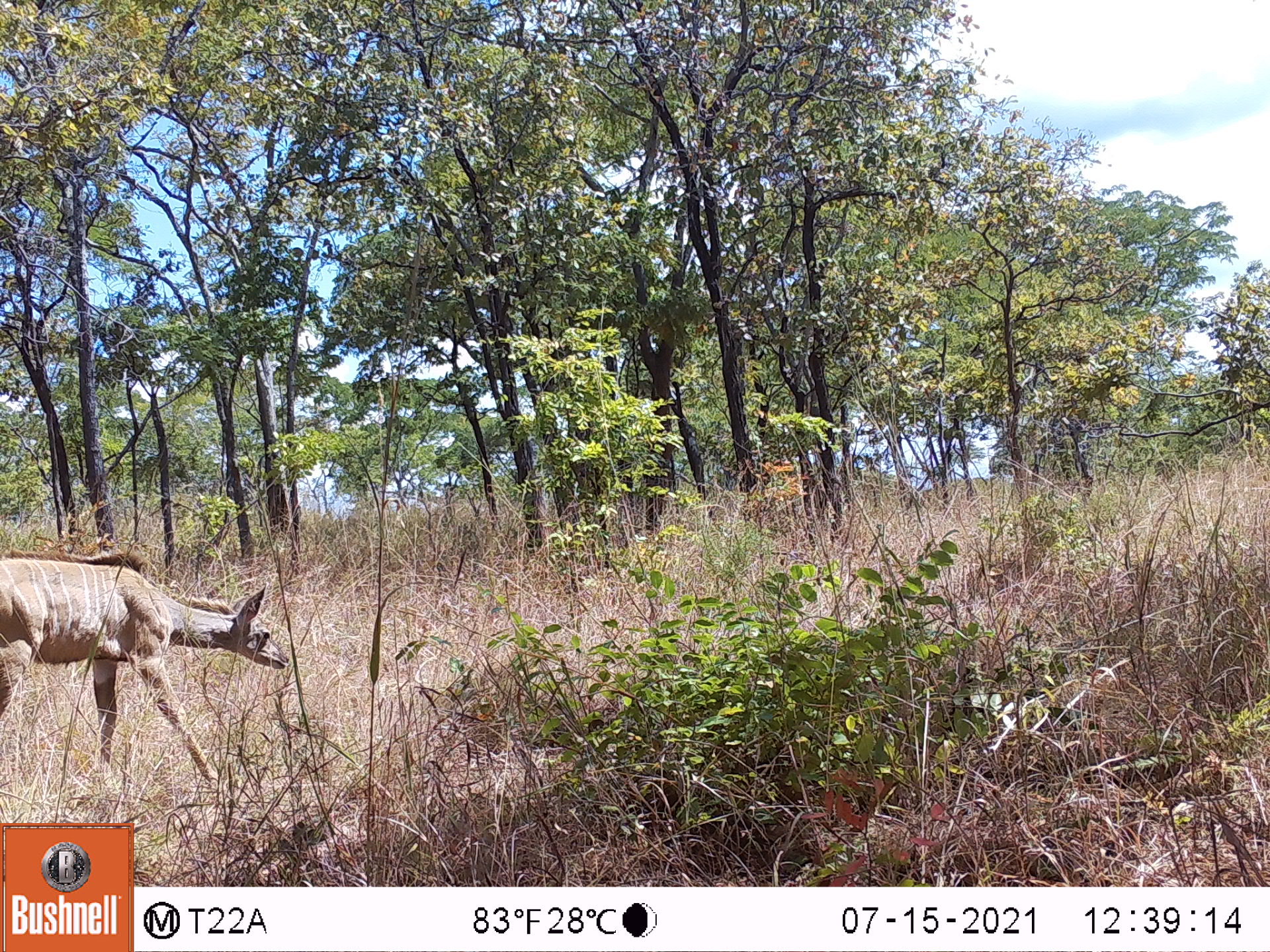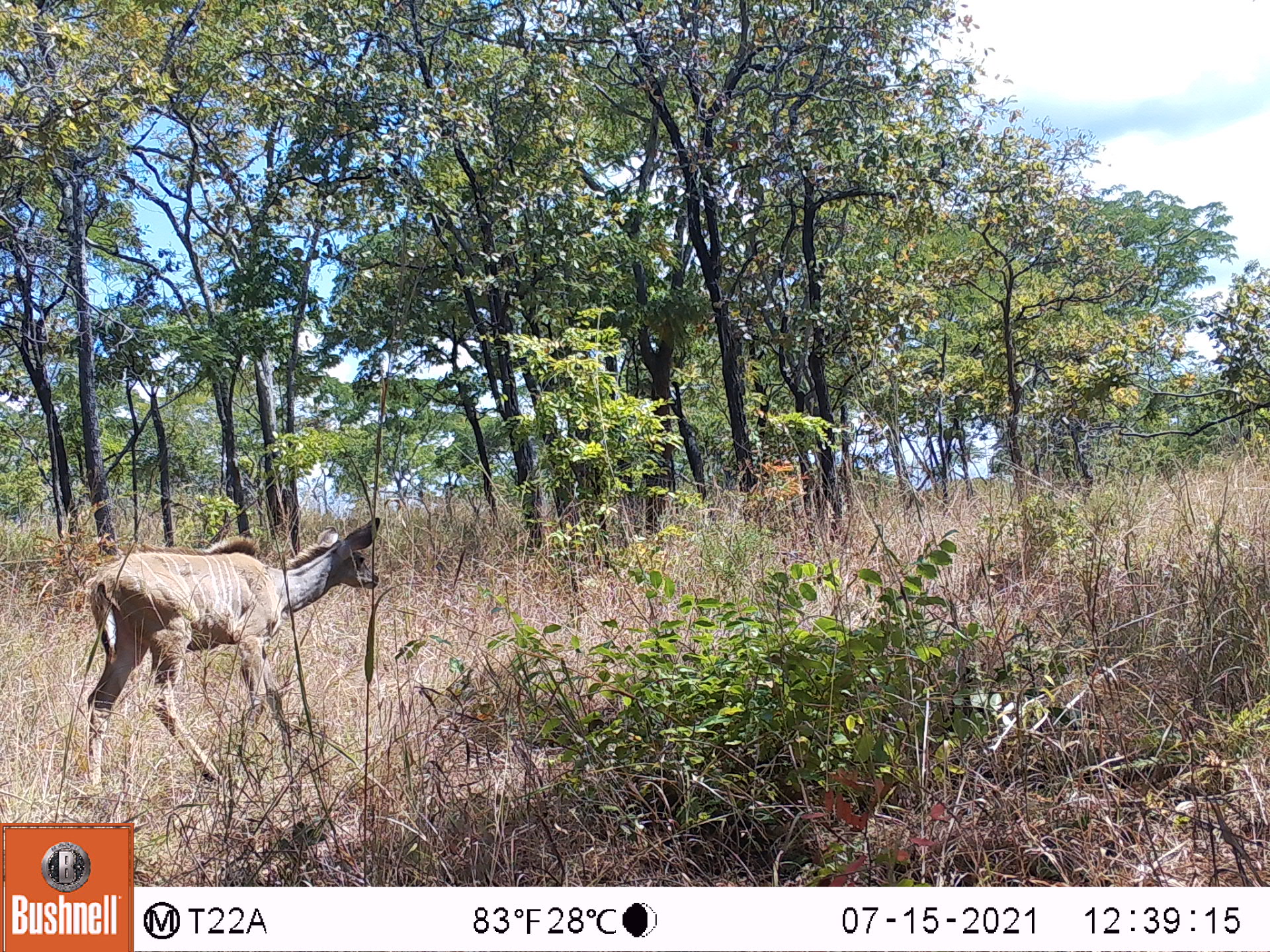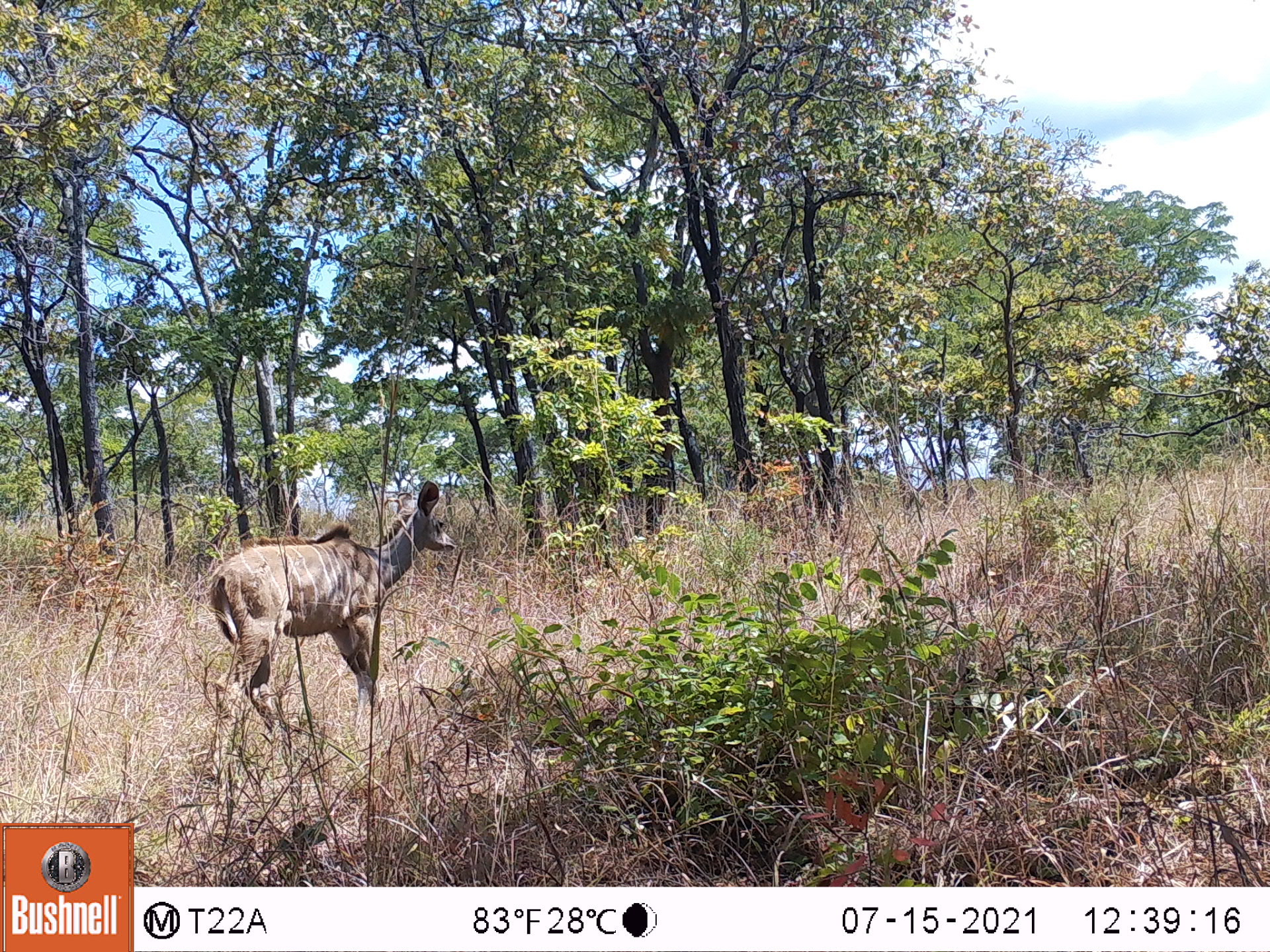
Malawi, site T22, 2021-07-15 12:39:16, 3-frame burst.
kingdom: Animalia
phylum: Chordata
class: Mammalia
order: Artiodactyla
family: Bovidae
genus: Tragelaphus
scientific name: Tragelaphus strepsiceros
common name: greater kudu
Greater kudu (Tragelaphus strepsiceros), count 1.